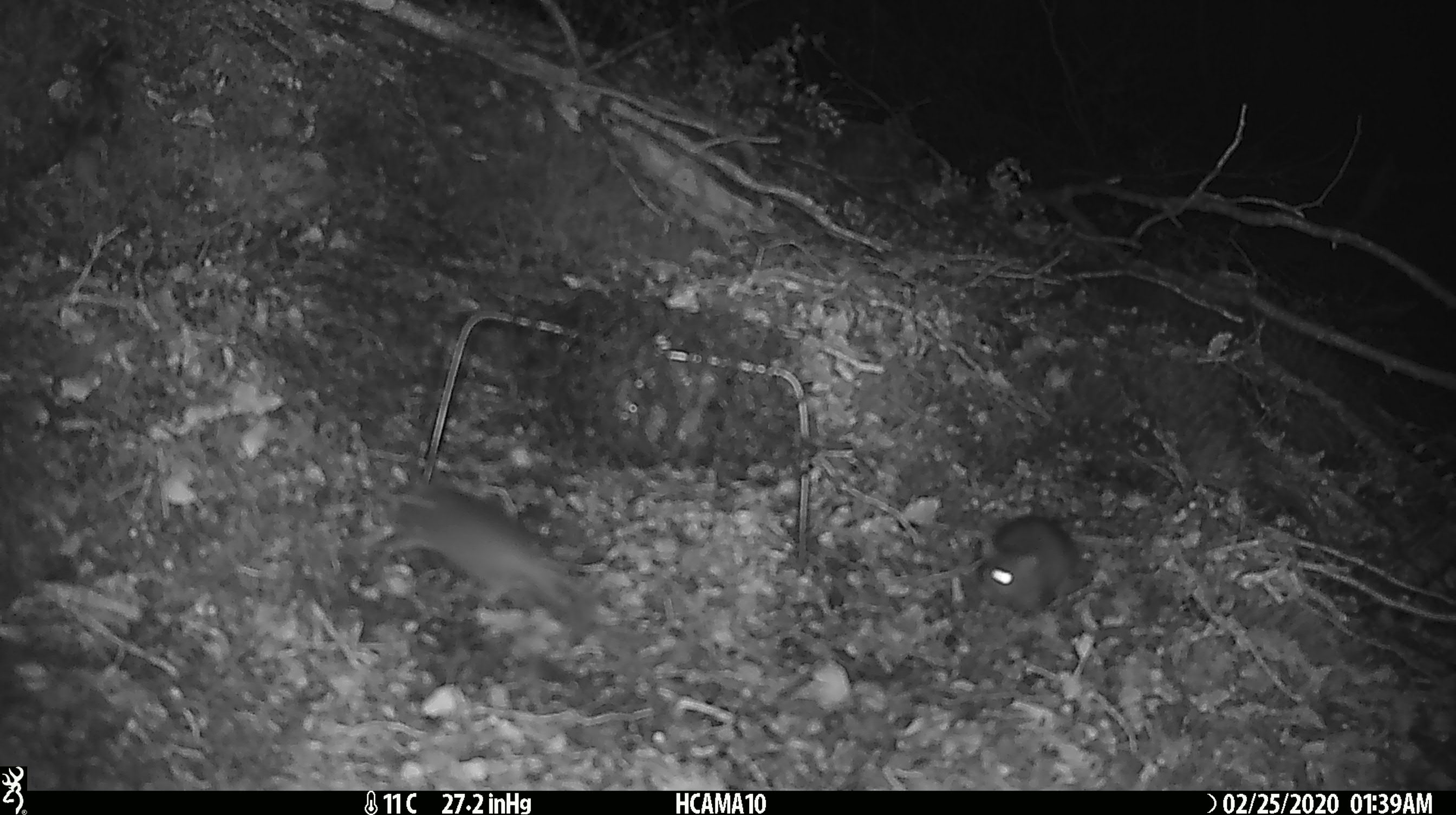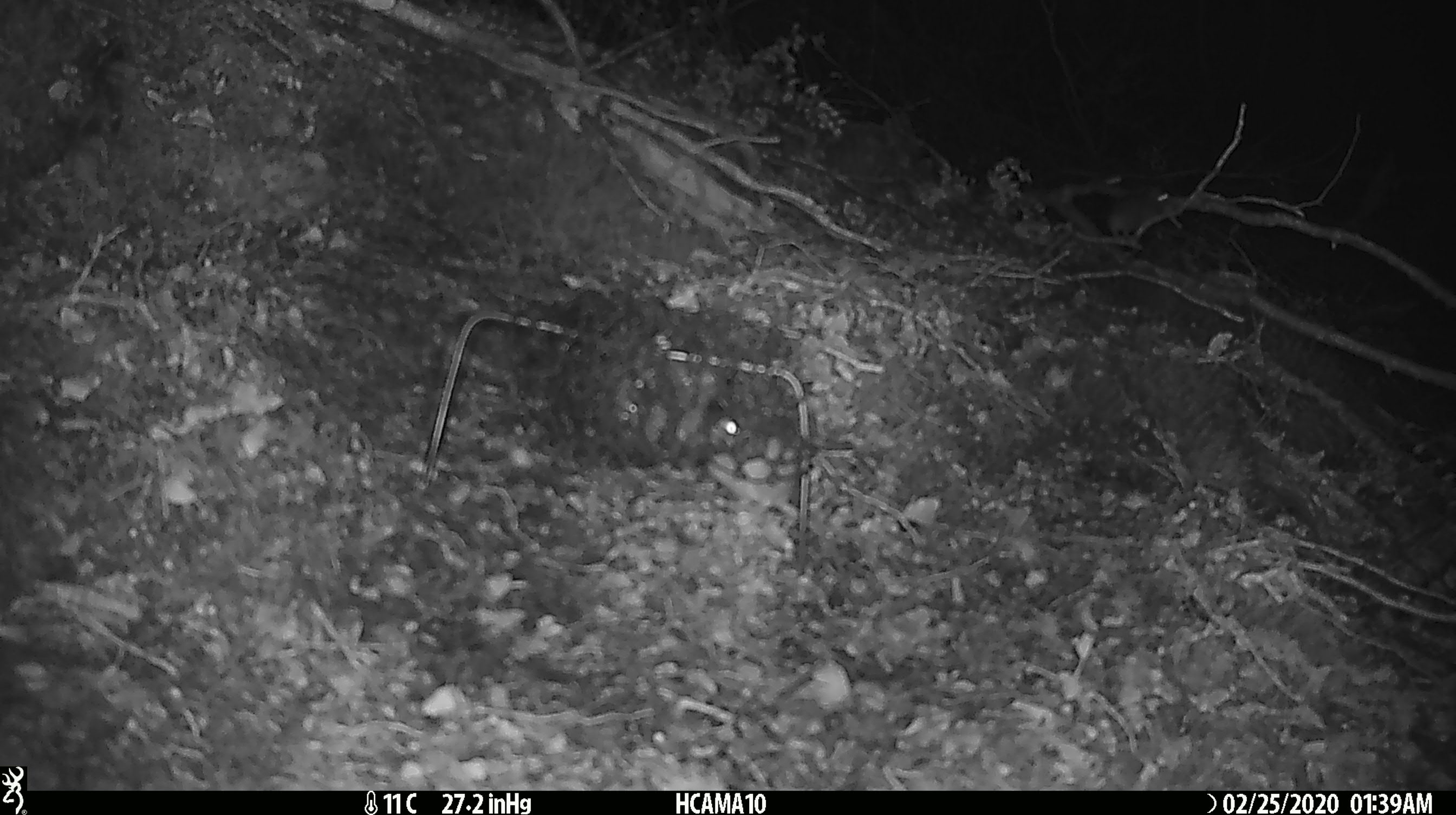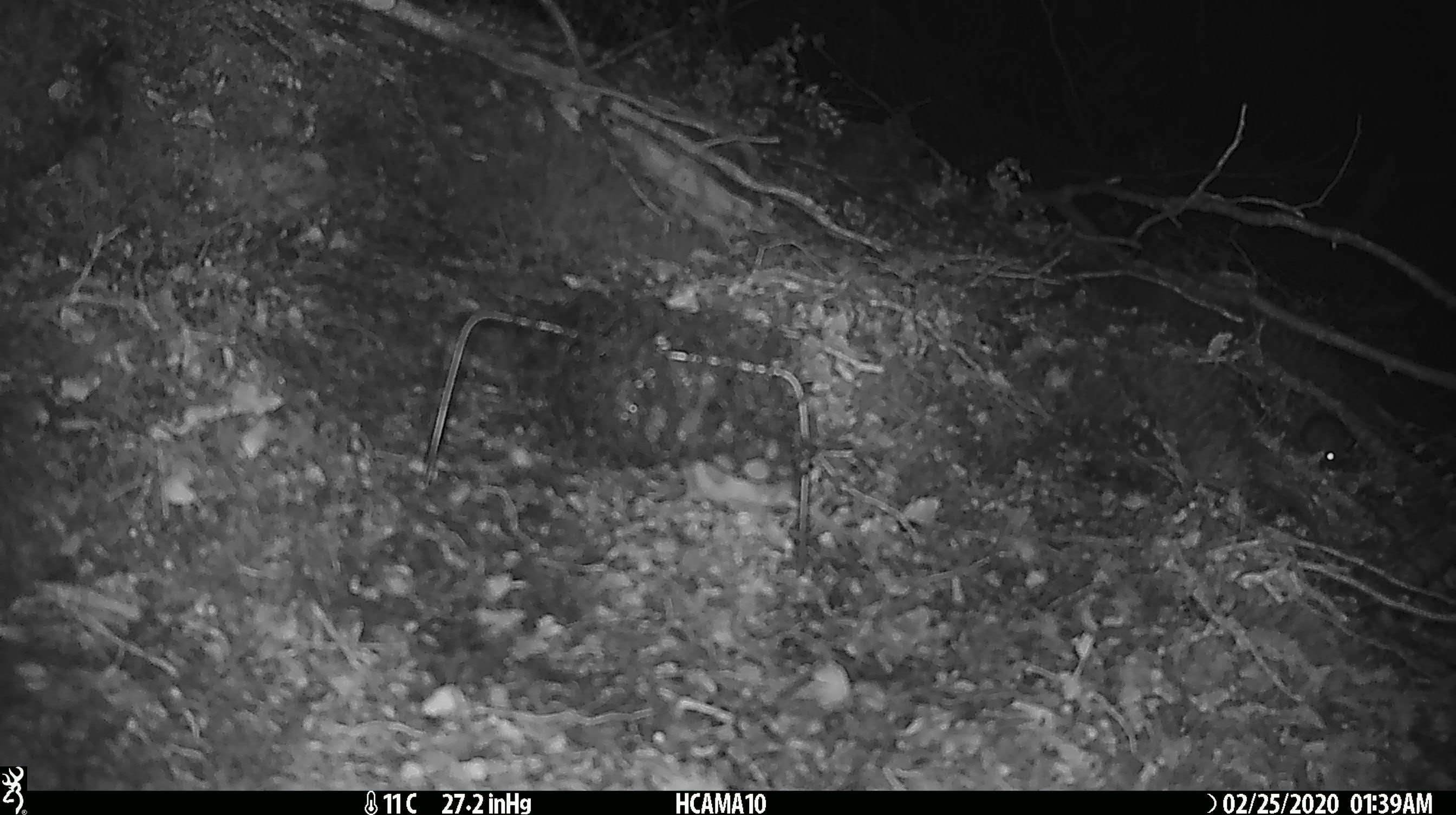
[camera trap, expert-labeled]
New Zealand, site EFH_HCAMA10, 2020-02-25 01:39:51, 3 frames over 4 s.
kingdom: Animalia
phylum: Chordata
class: Mammalia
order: Rodentia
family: Muridae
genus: Mus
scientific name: Mus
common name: mouse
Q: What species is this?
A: Mouse (Mus).